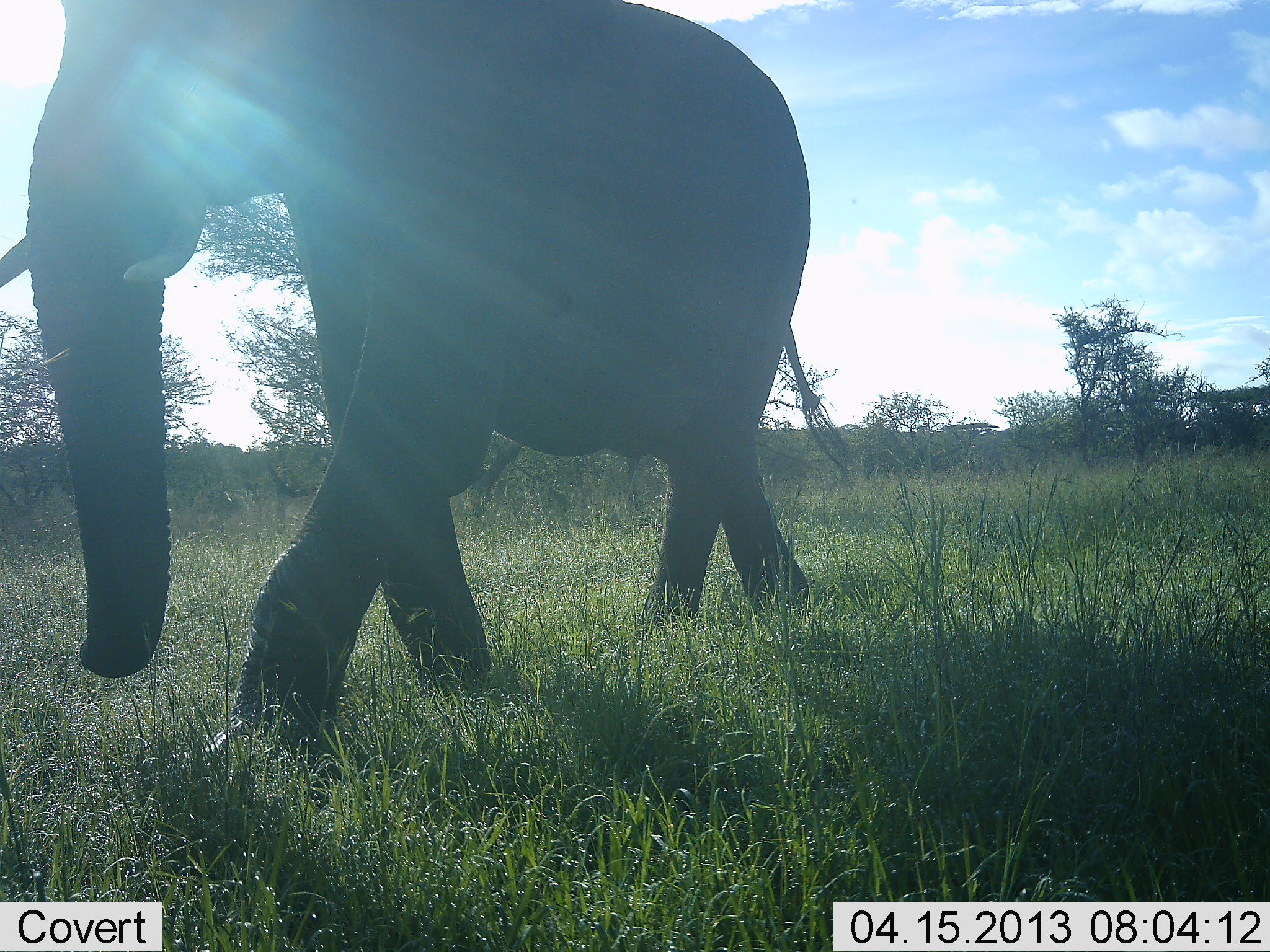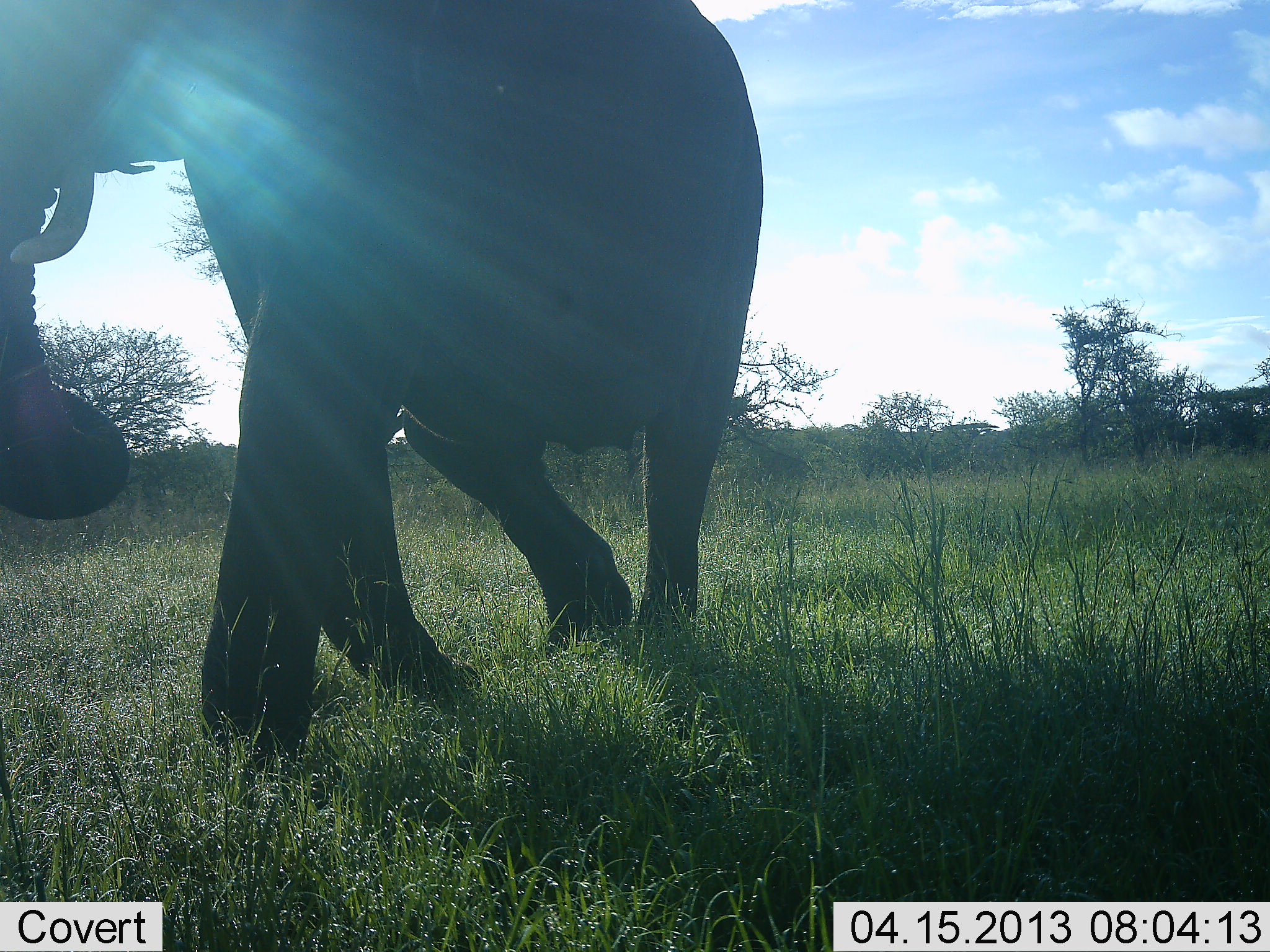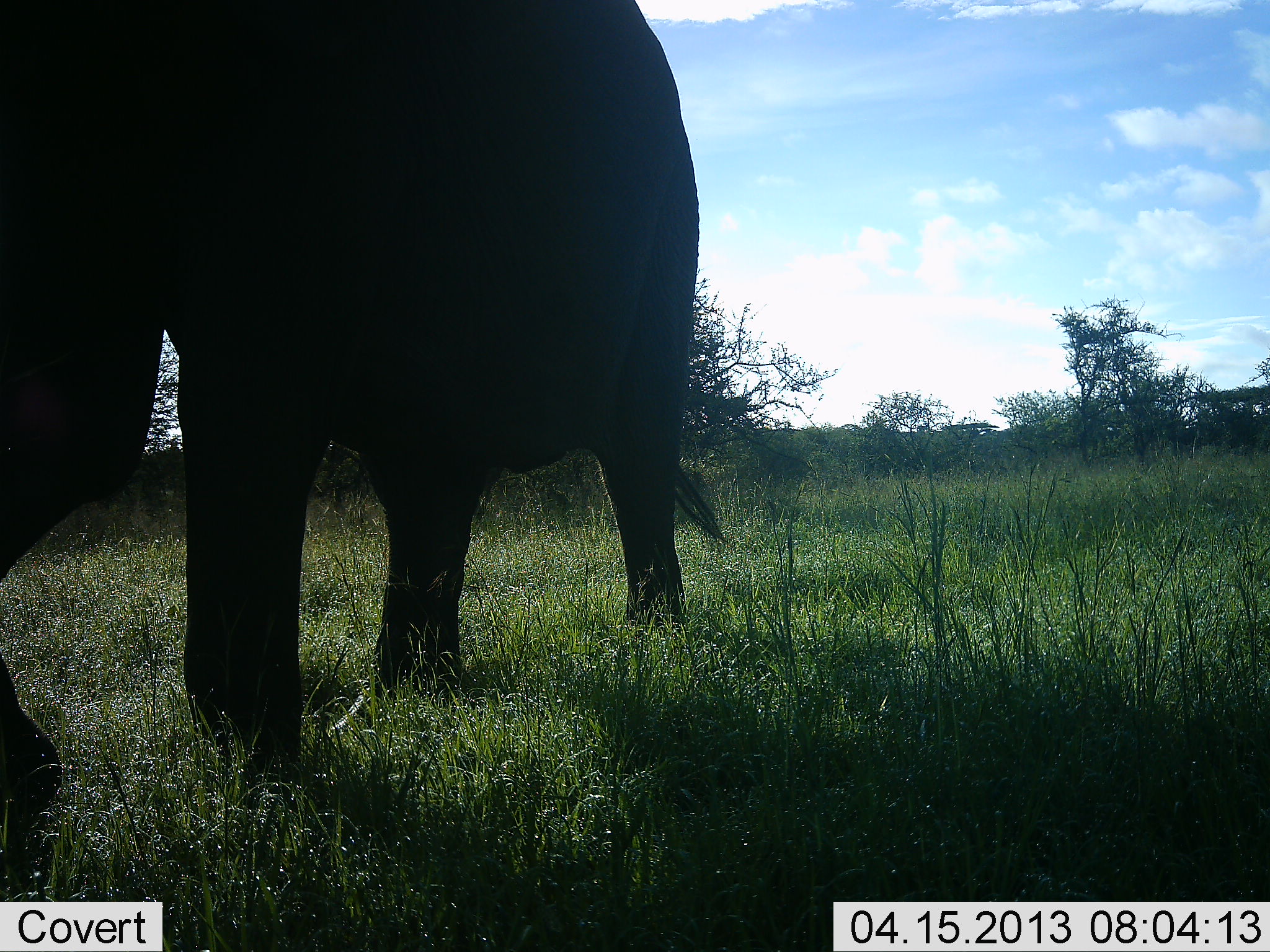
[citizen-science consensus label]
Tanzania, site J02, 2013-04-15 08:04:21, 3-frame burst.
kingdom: Animalia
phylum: Chordata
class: Mammalia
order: Proboscidea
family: Elephantidae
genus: Loxodonta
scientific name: Loxodonta africana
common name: african bush elephant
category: elephant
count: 1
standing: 6%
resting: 0%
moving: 97%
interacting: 0%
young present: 0%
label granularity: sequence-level